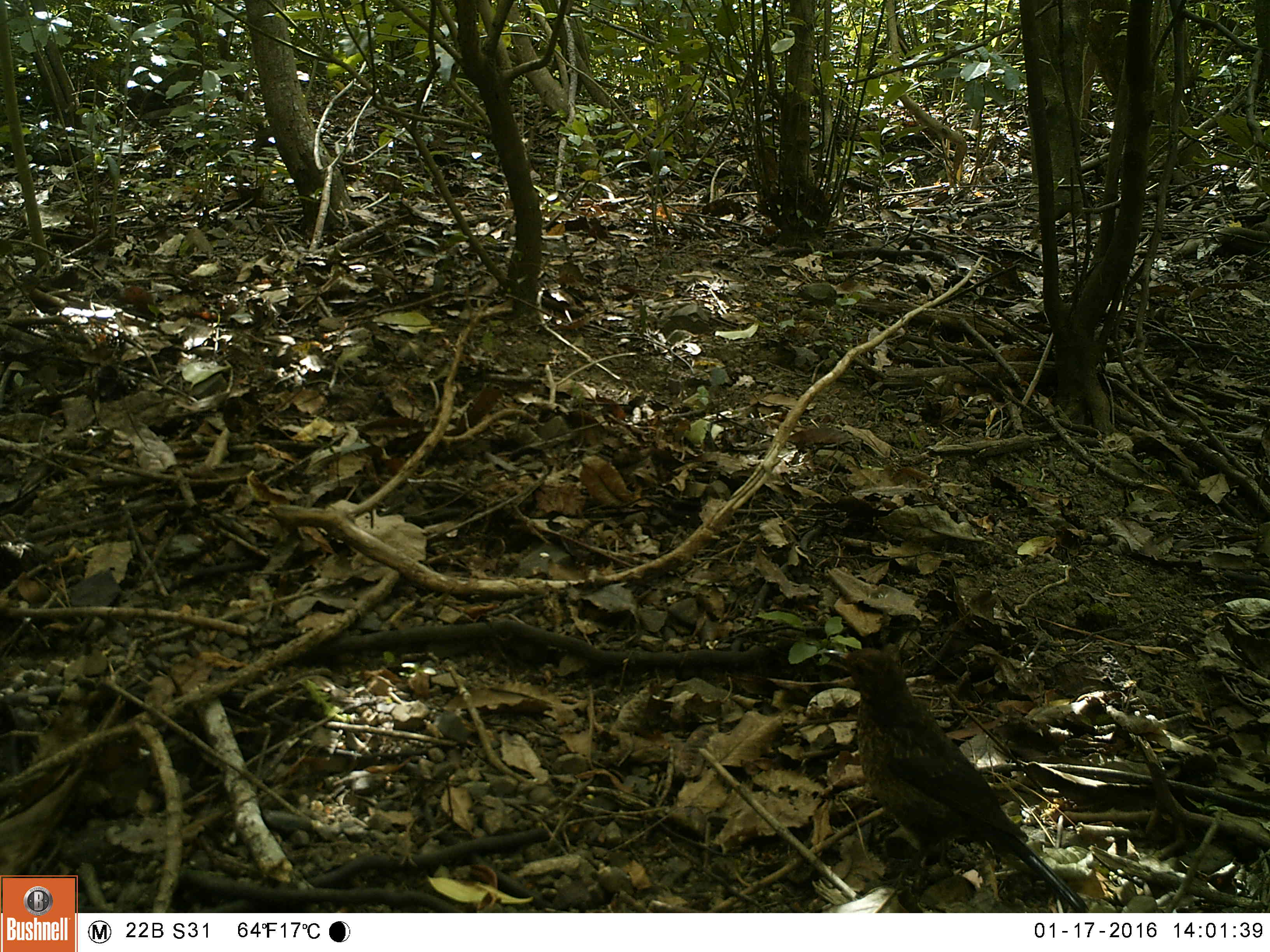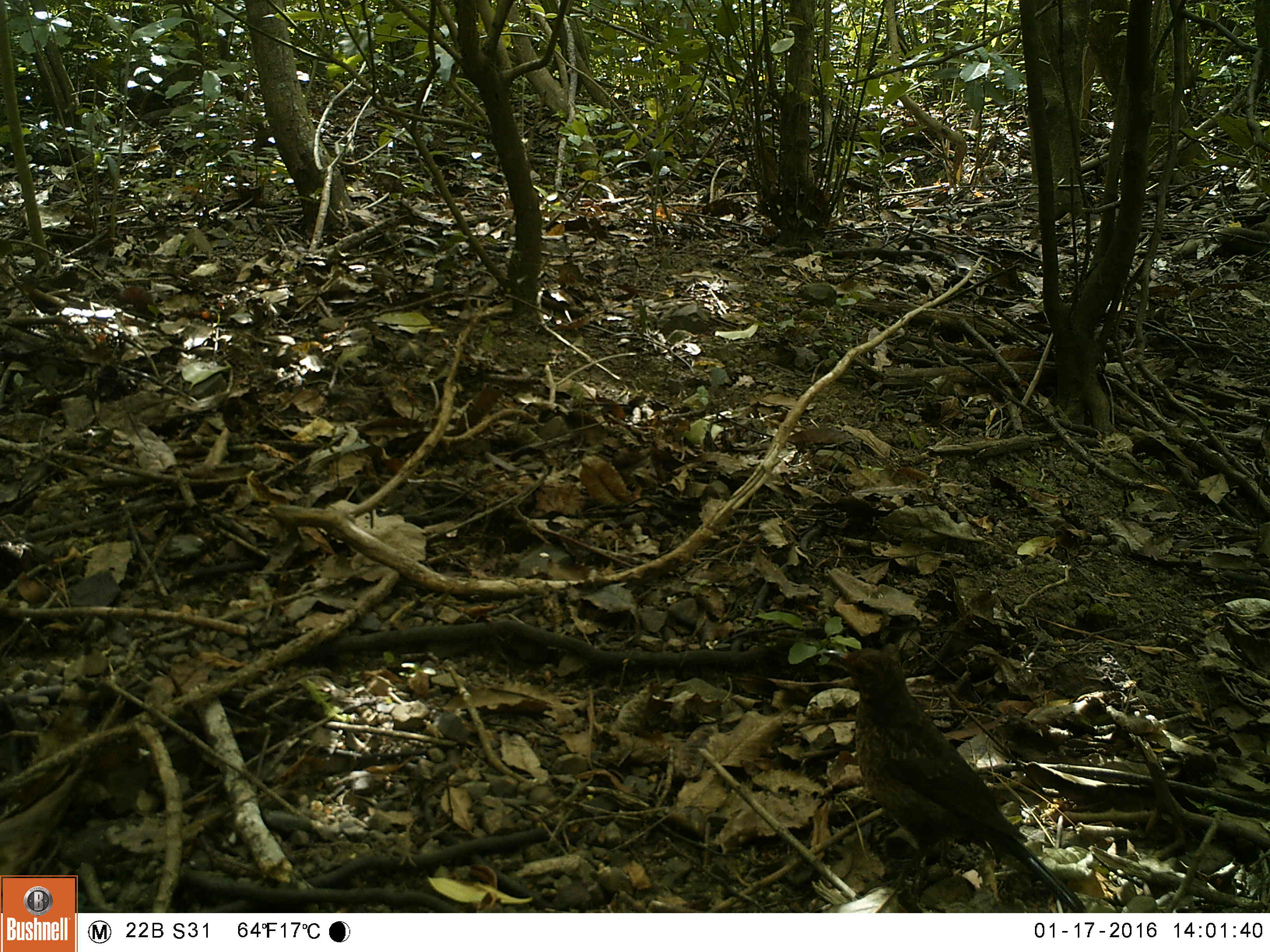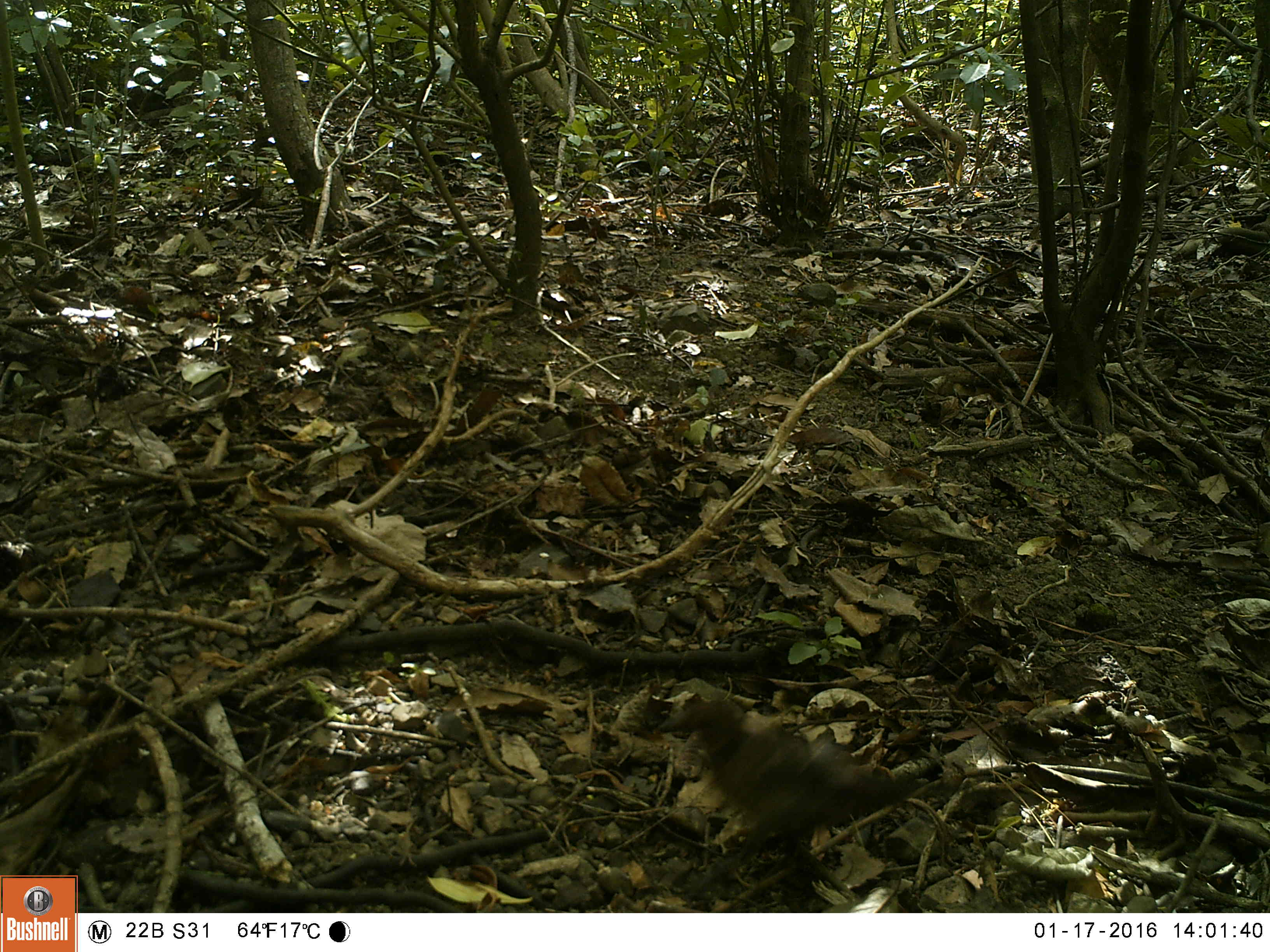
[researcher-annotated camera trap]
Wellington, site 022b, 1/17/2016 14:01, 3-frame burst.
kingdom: Animalia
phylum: Chordata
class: Aves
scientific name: Aves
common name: bird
Bird (Aves).